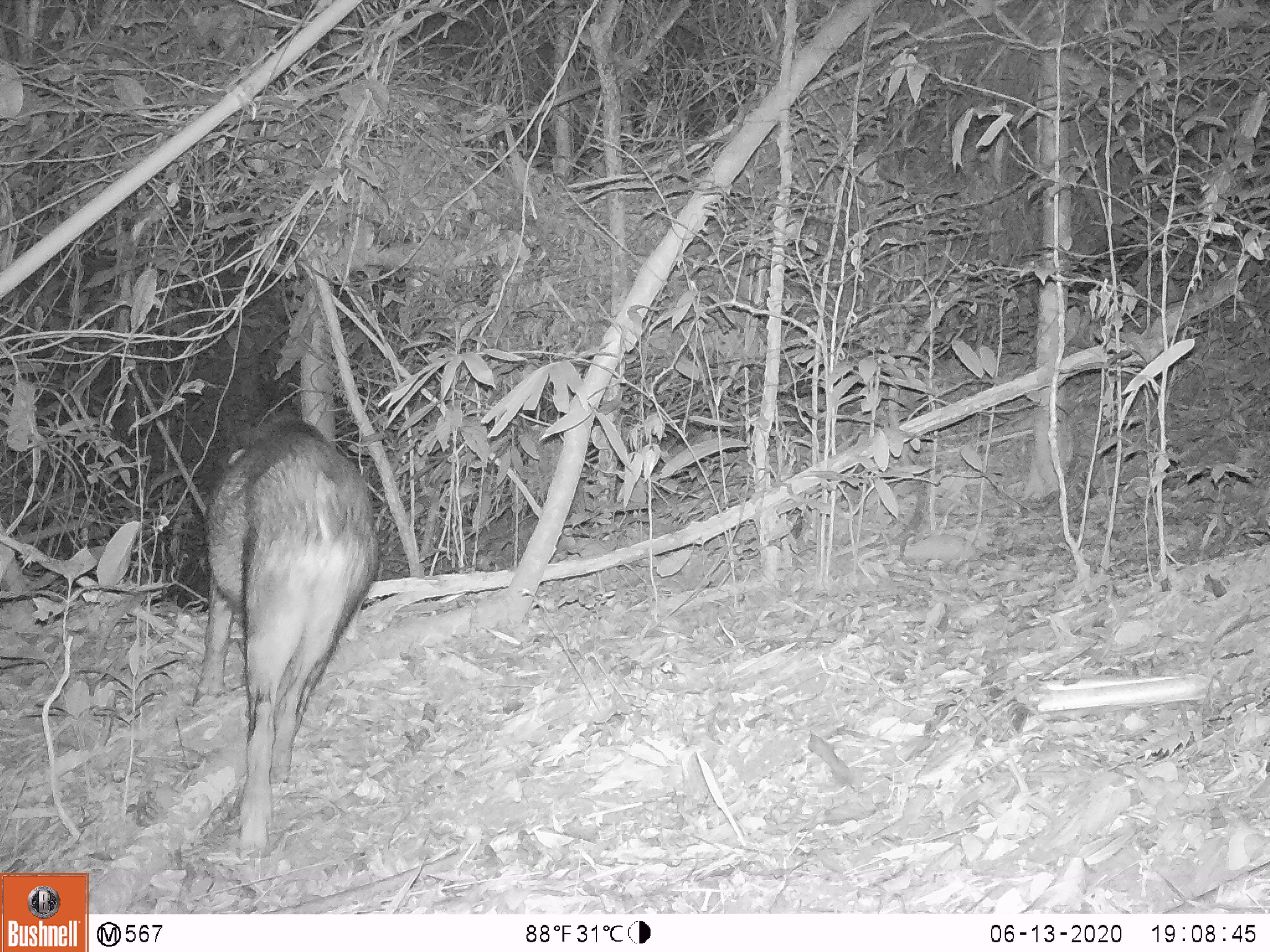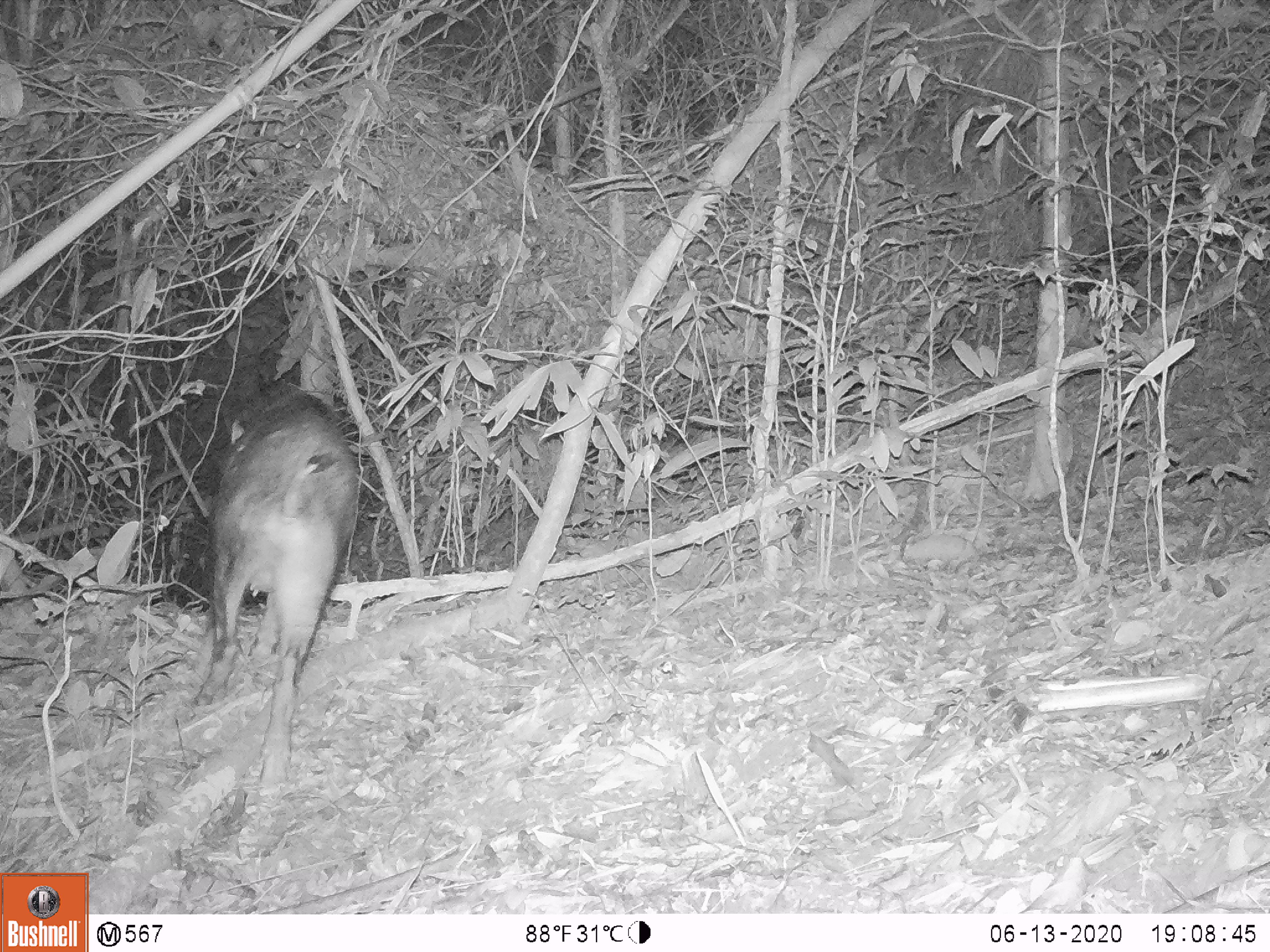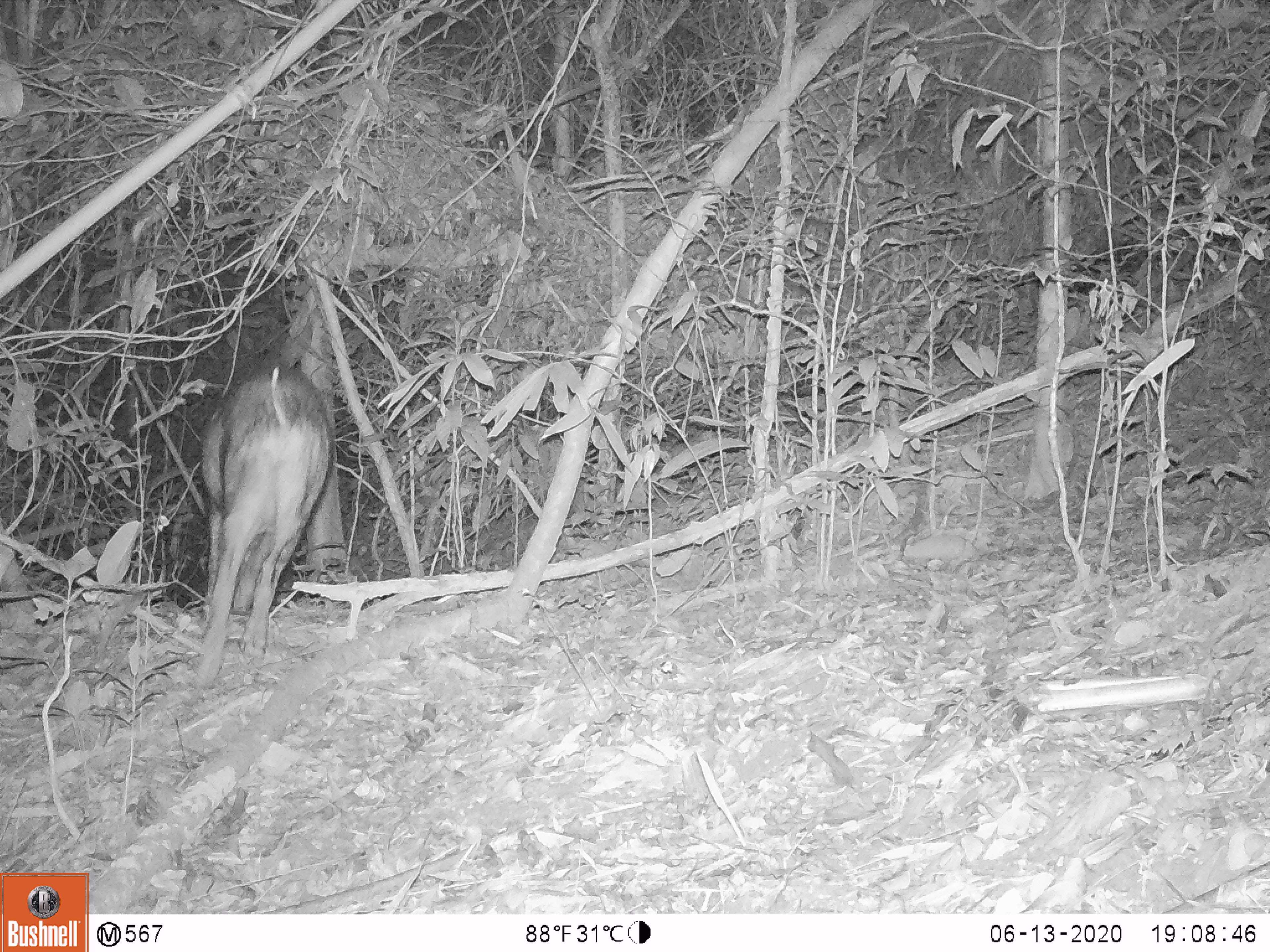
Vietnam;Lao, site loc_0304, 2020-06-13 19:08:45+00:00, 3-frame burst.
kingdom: Animalia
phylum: Chordata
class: Mammalia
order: Artiodactyla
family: Suidae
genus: Sus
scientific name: Sus scrofa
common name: eurasian wild pig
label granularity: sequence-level